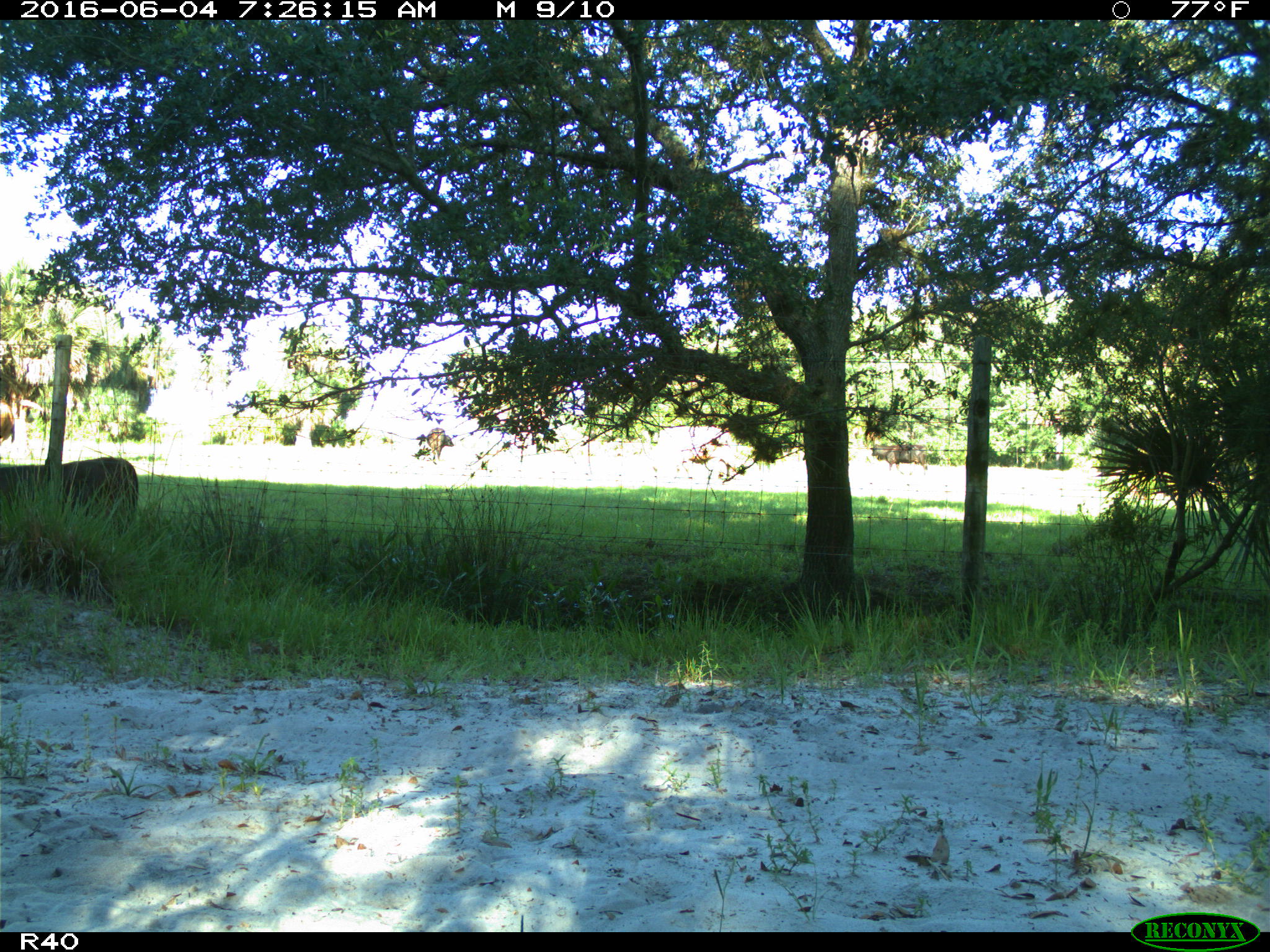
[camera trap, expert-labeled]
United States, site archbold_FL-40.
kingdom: Animalia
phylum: Chordata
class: Mammalia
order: Artiodactyla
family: Bovidae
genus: Bos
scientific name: Bos taurus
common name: domestic cow